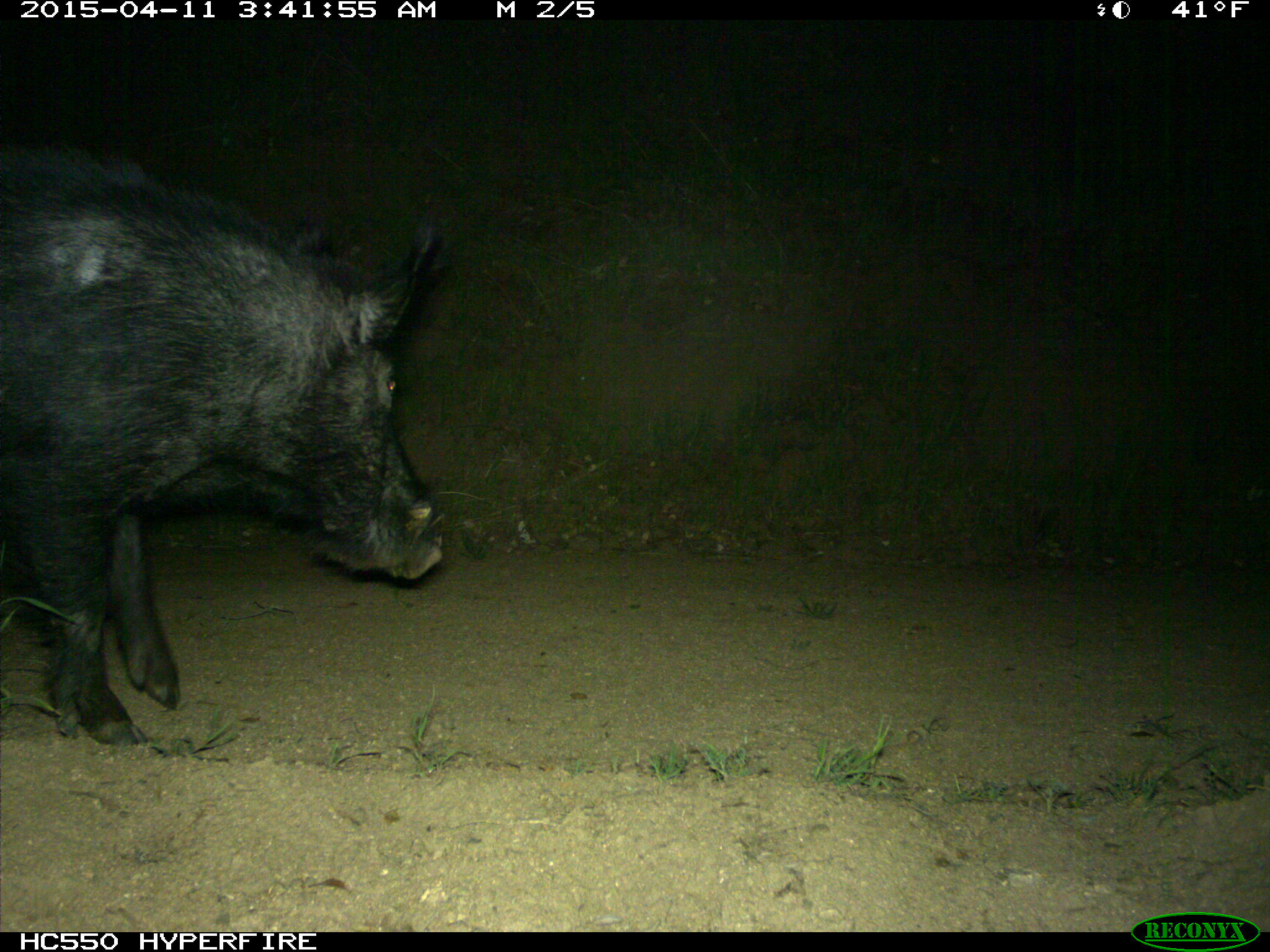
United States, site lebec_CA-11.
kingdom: Animalia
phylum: Chordata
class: Mammalia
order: Artiodactyla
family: Suidae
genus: Sus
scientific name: Sus scrofa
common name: wild boar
Sus scrofa (wild boar).